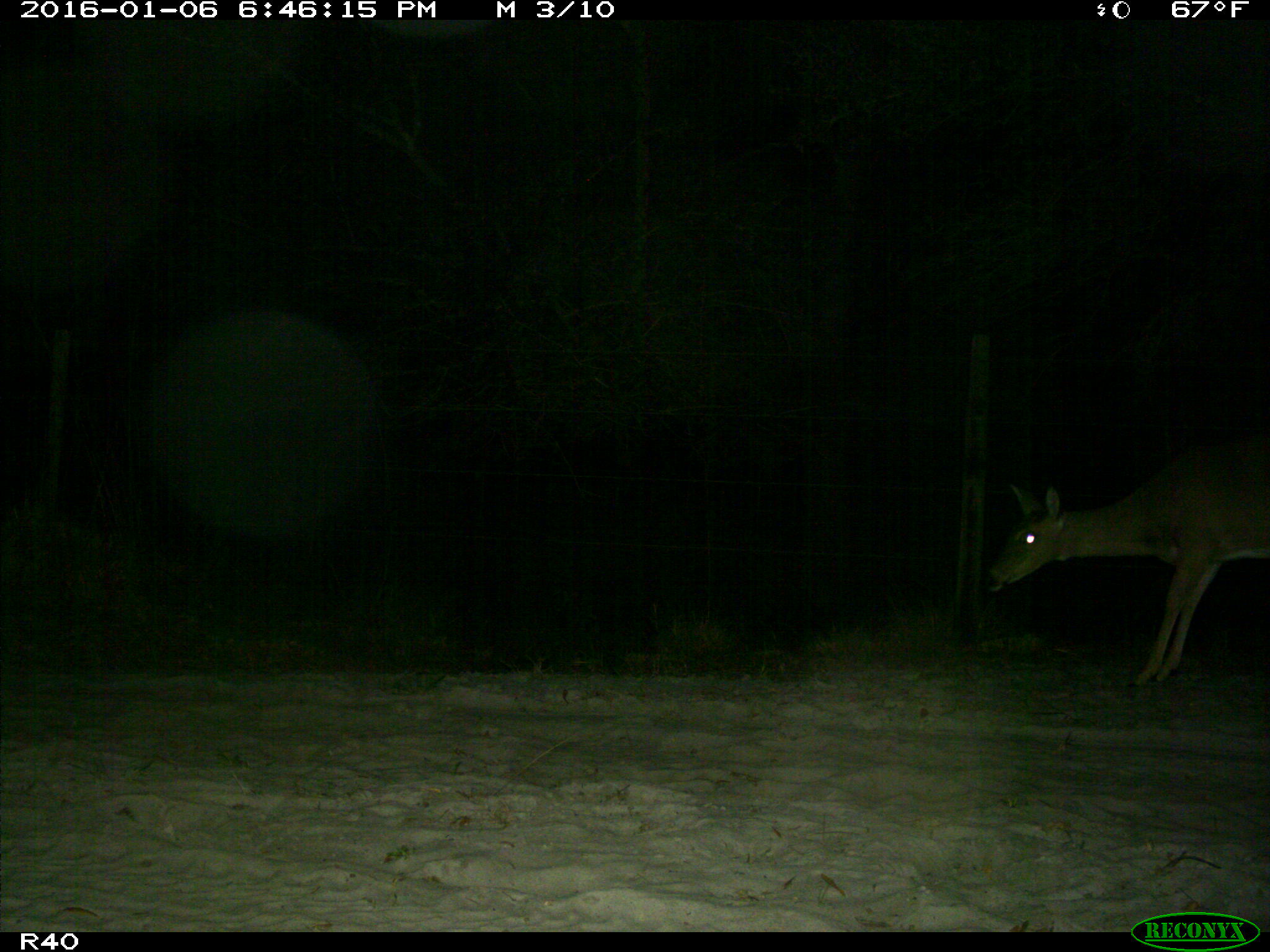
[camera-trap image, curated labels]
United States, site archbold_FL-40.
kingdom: Animalia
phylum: Chordata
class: Mammalia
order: Artiodactyla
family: Cervidae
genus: Odocoileus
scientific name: Odocoileus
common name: deer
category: unidentified deer